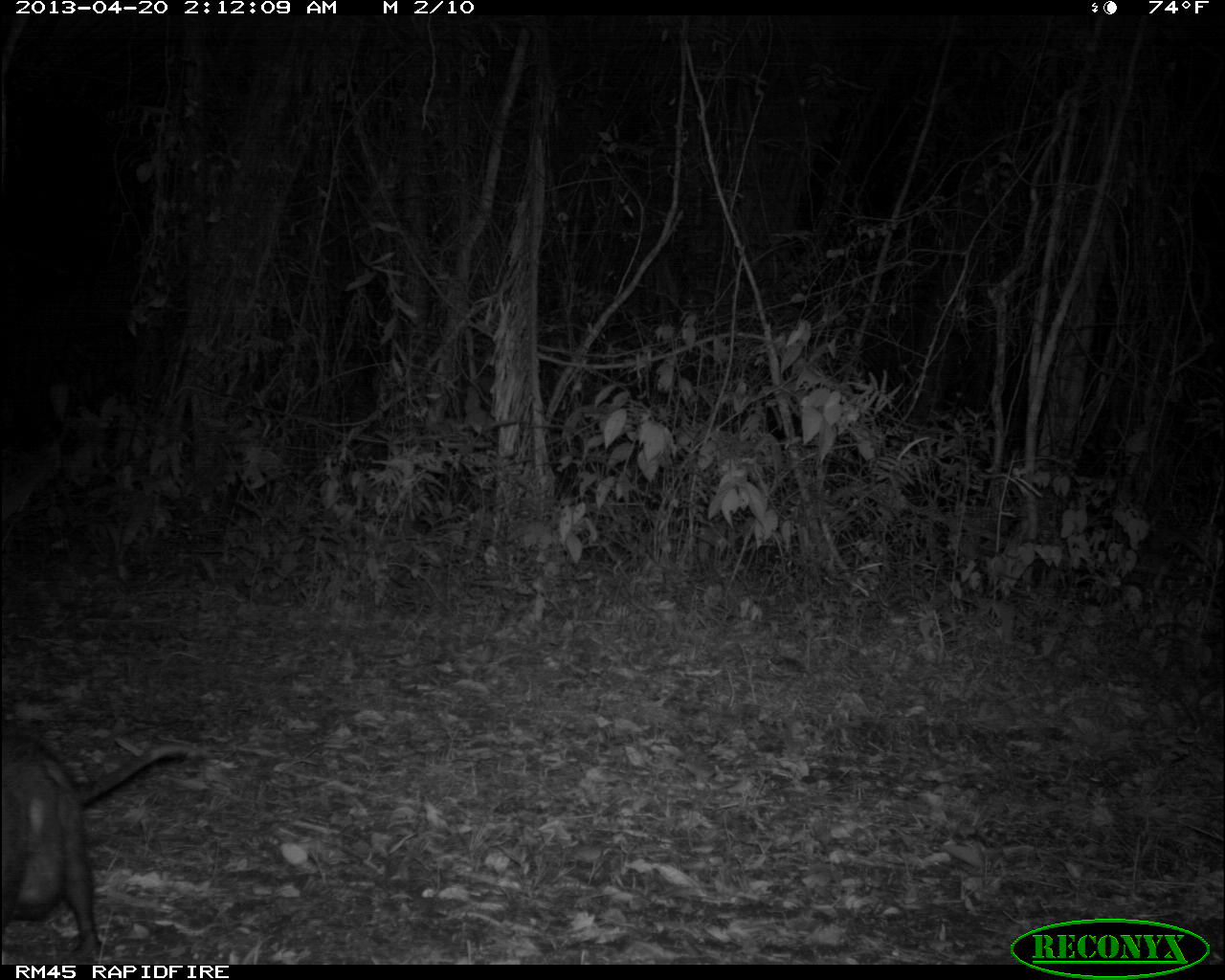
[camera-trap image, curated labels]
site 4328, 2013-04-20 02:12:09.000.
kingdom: Animalia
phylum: Chordata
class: Mammalia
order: Didelphimorphia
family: Didelphidae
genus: Didelphis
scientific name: Didelphis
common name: american opossums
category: didelphis sp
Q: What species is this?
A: Didelphis sp (american opossums) (Didelphis).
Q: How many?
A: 1.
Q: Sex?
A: Female.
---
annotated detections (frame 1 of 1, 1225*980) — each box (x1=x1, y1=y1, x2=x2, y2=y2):
didelphis sp: (x1=1, y1=730, x2=206, y2=960)